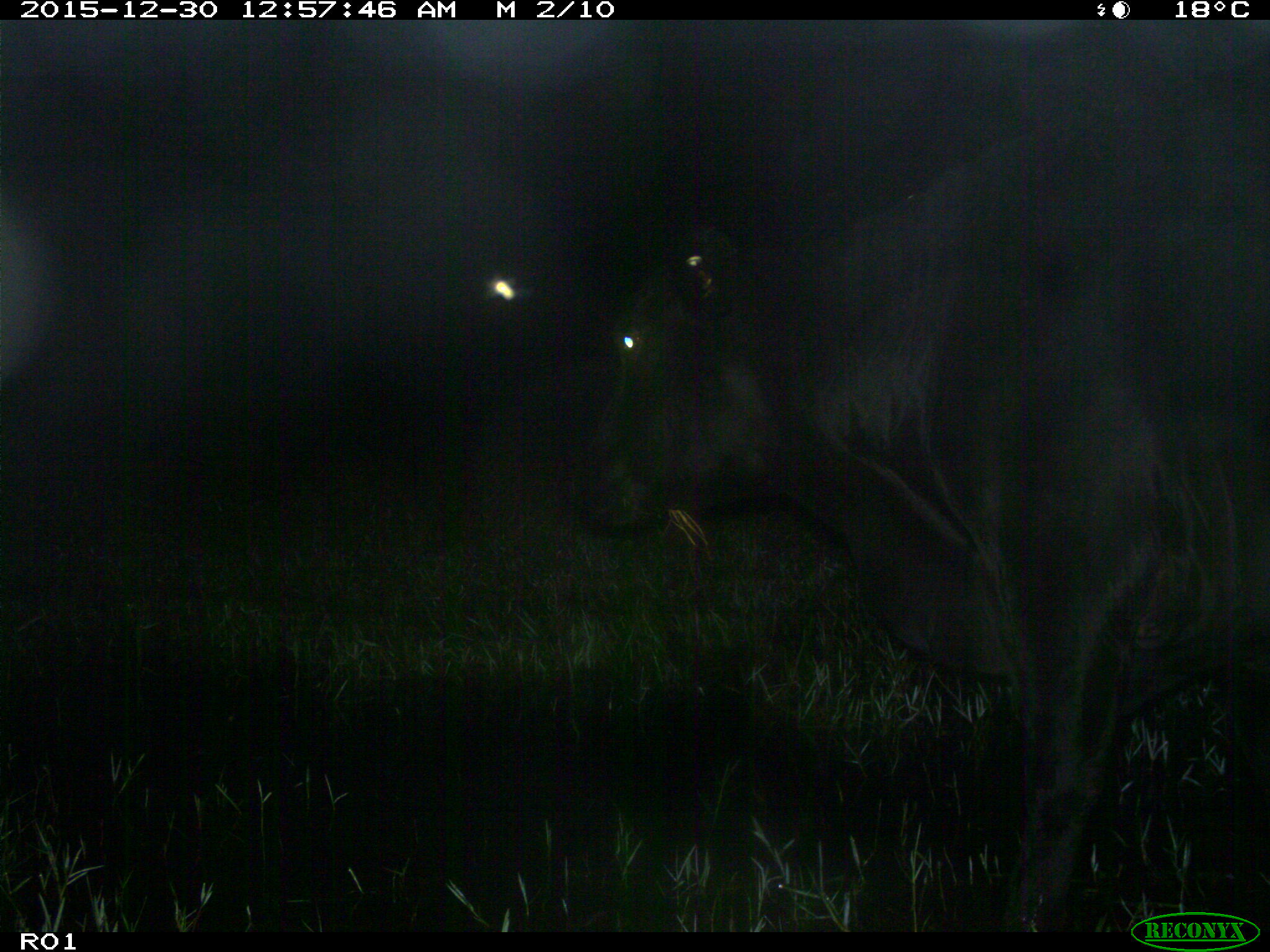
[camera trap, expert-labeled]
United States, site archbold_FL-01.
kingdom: Animalia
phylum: Chordata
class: Mammalia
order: Artiodactyla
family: Bovidae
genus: Bos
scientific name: Bos taurus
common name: domestic cow